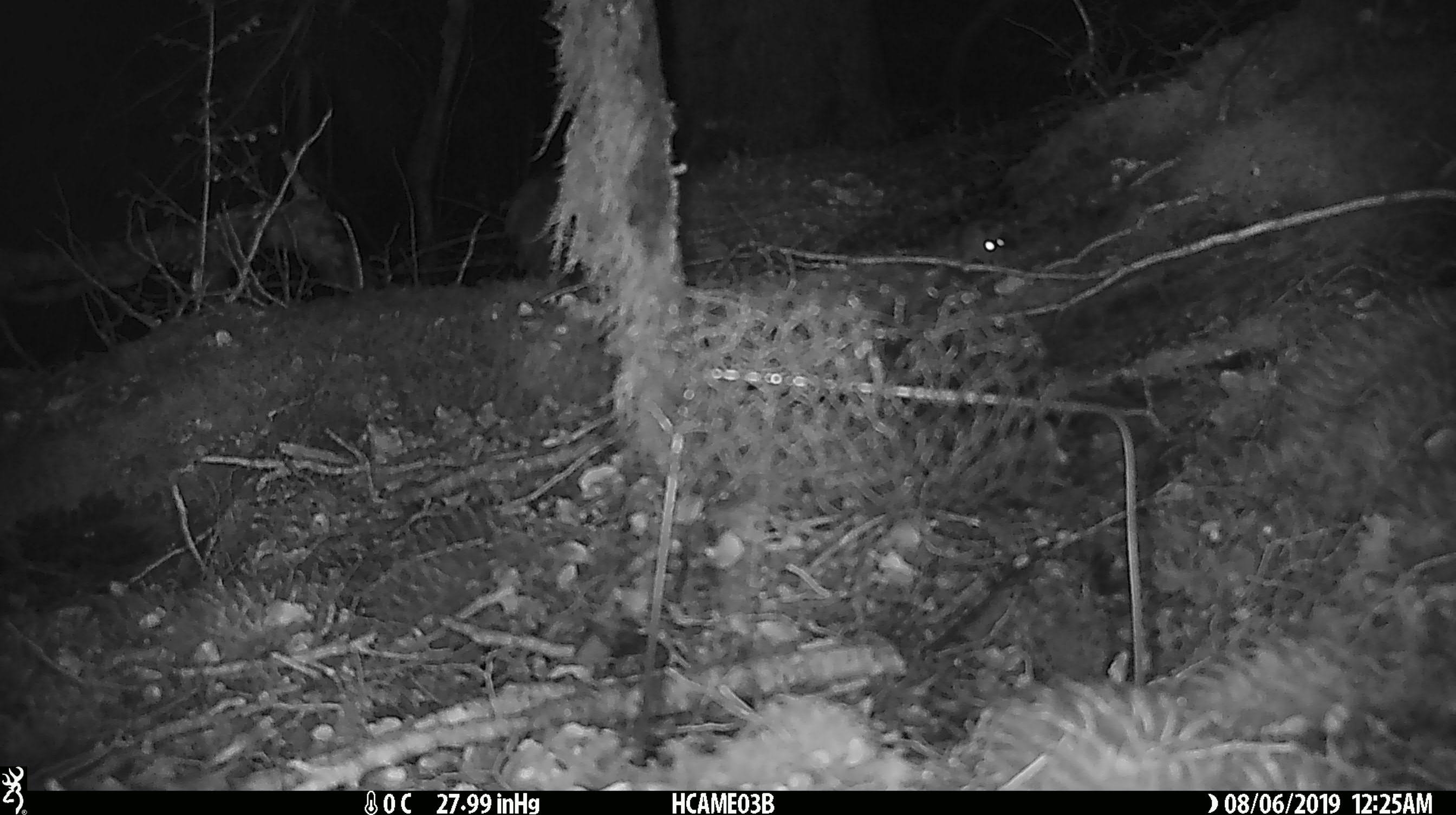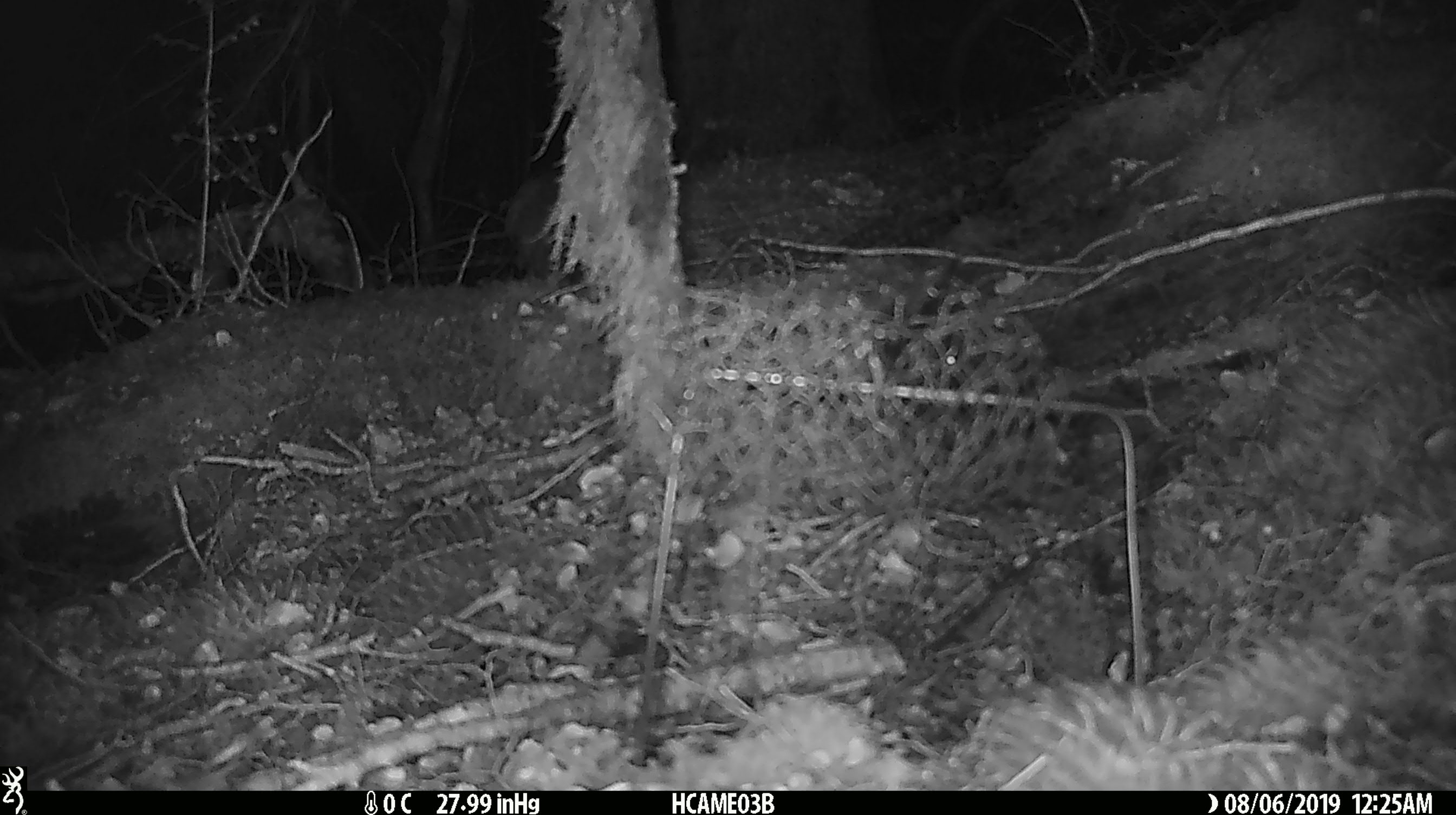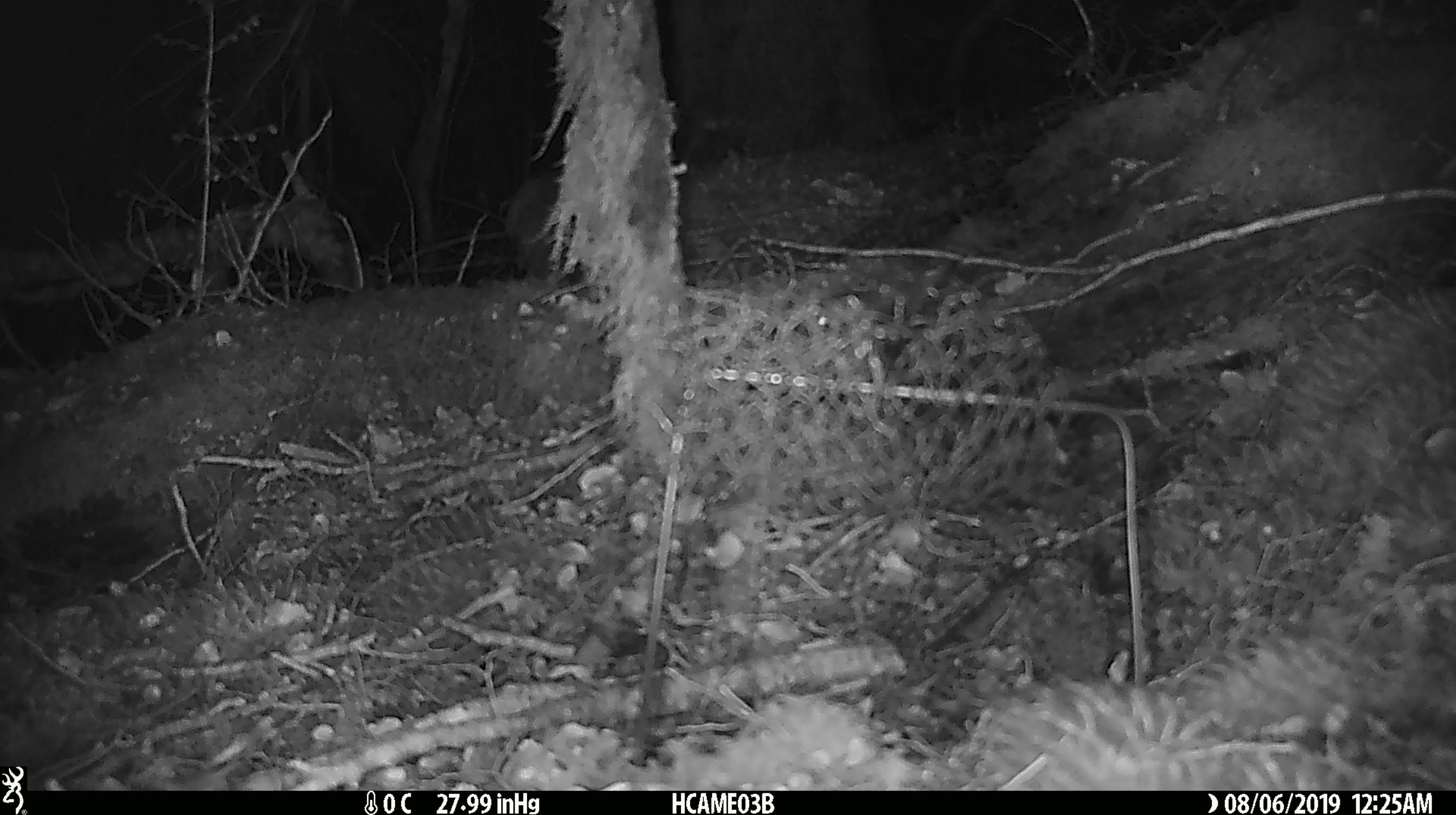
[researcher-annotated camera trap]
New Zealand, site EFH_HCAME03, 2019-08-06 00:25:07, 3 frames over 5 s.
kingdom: Animalia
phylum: Chordata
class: Mammalia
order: Rodentia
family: Muridae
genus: Mus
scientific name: Mus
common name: mouse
Mouse (Mus).